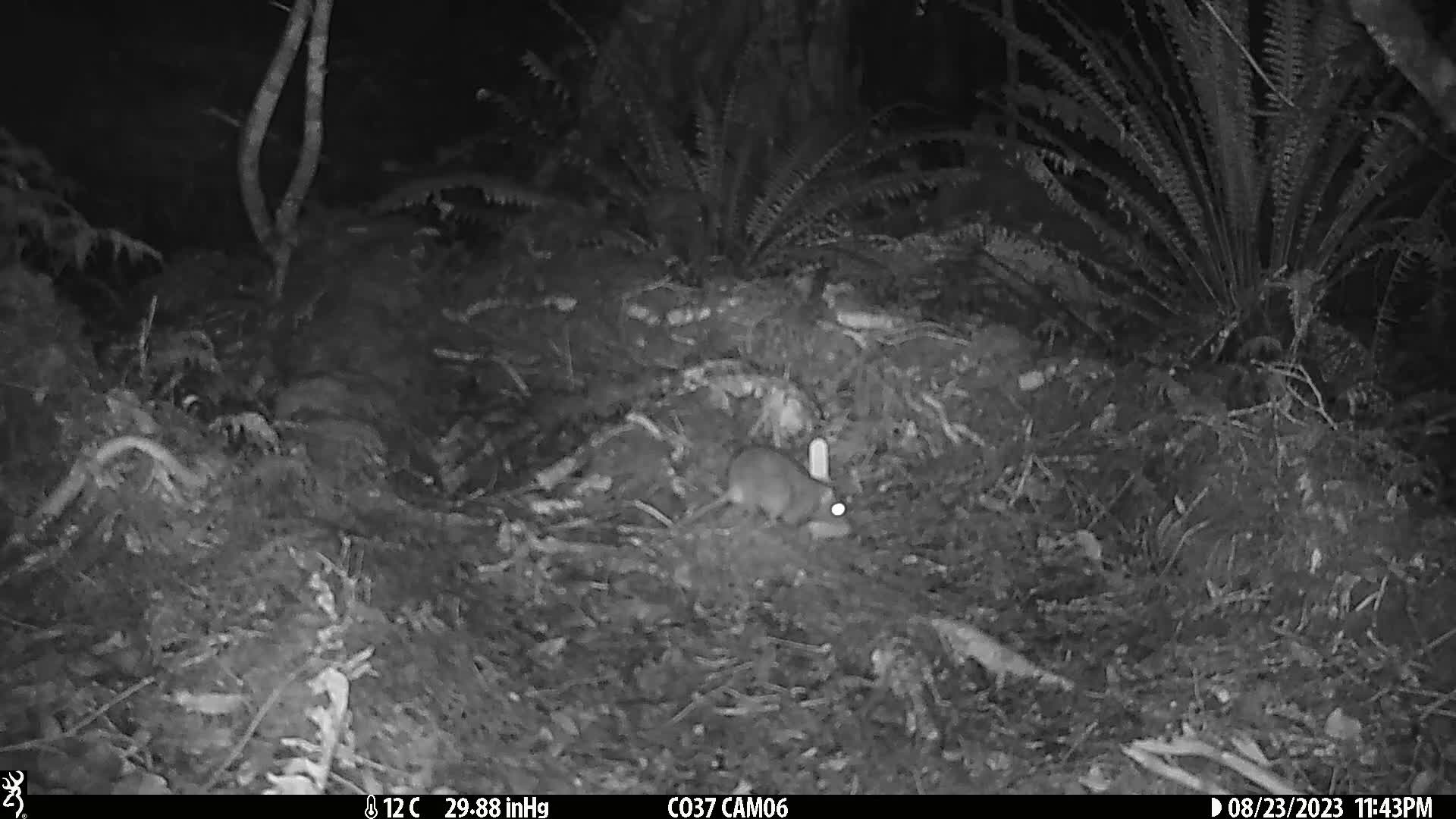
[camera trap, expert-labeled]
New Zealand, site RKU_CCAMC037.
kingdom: Animalia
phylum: Chordata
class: Mammalia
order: Rodentia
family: Muridae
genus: Rattus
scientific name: Rattus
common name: rat